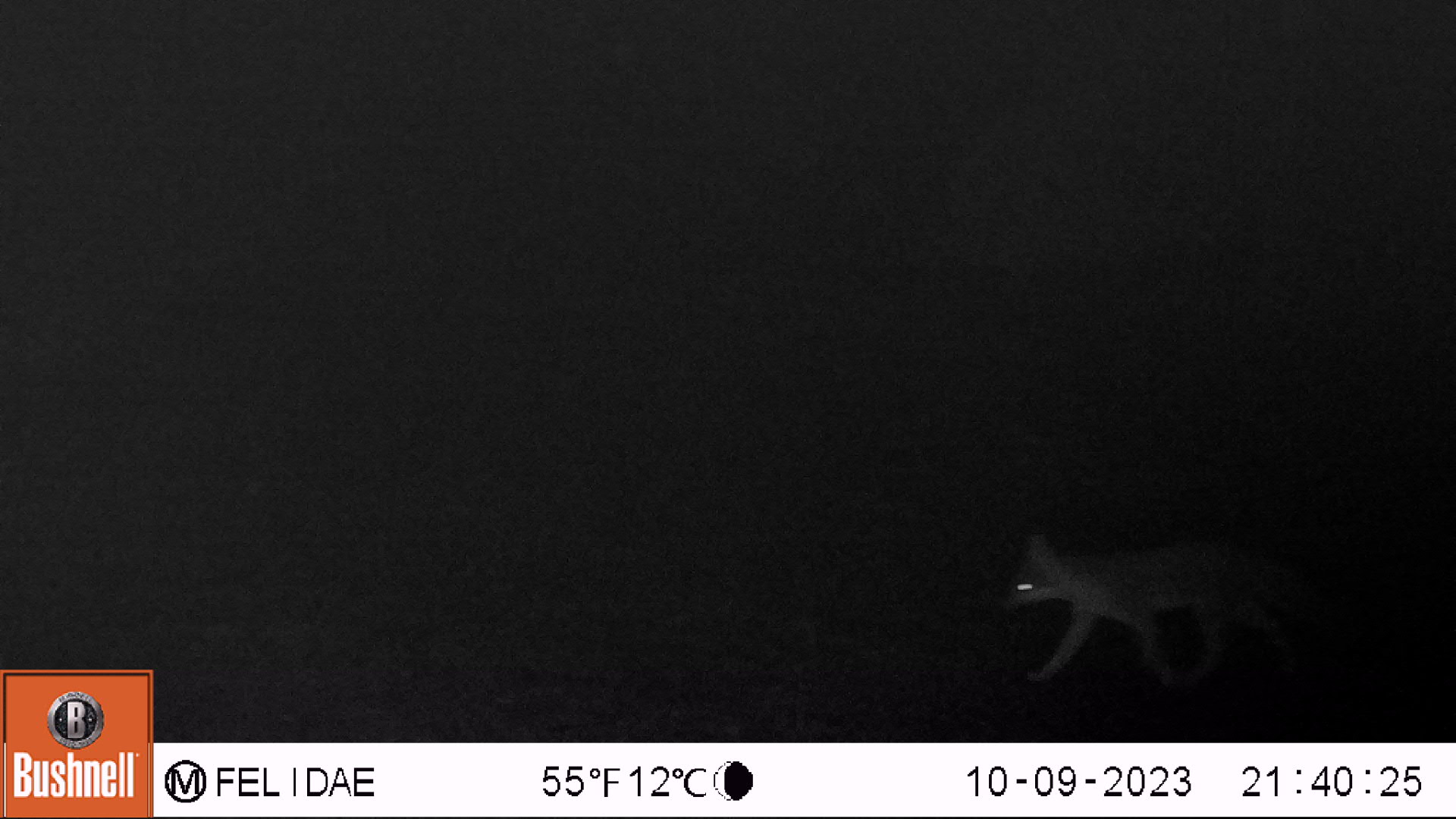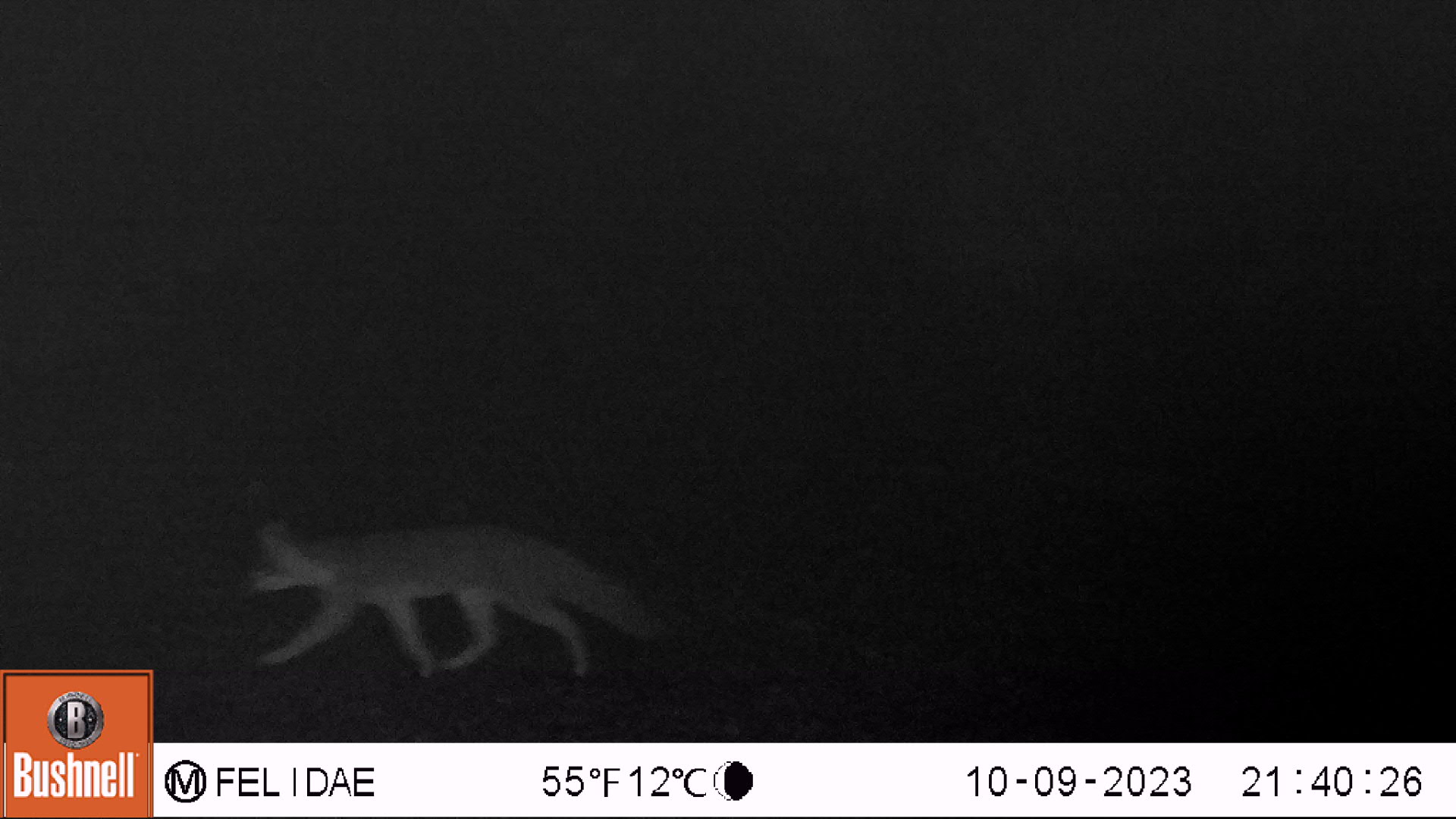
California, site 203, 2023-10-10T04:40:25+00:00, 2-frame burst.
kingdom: Animalia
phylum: Chordata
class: Mammalia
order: Carnivora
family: Canidae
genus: Urocyon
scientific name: Urocyon cinereoargenteus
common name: gray fox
Gray fox (Urocyon cinereoargenteus).